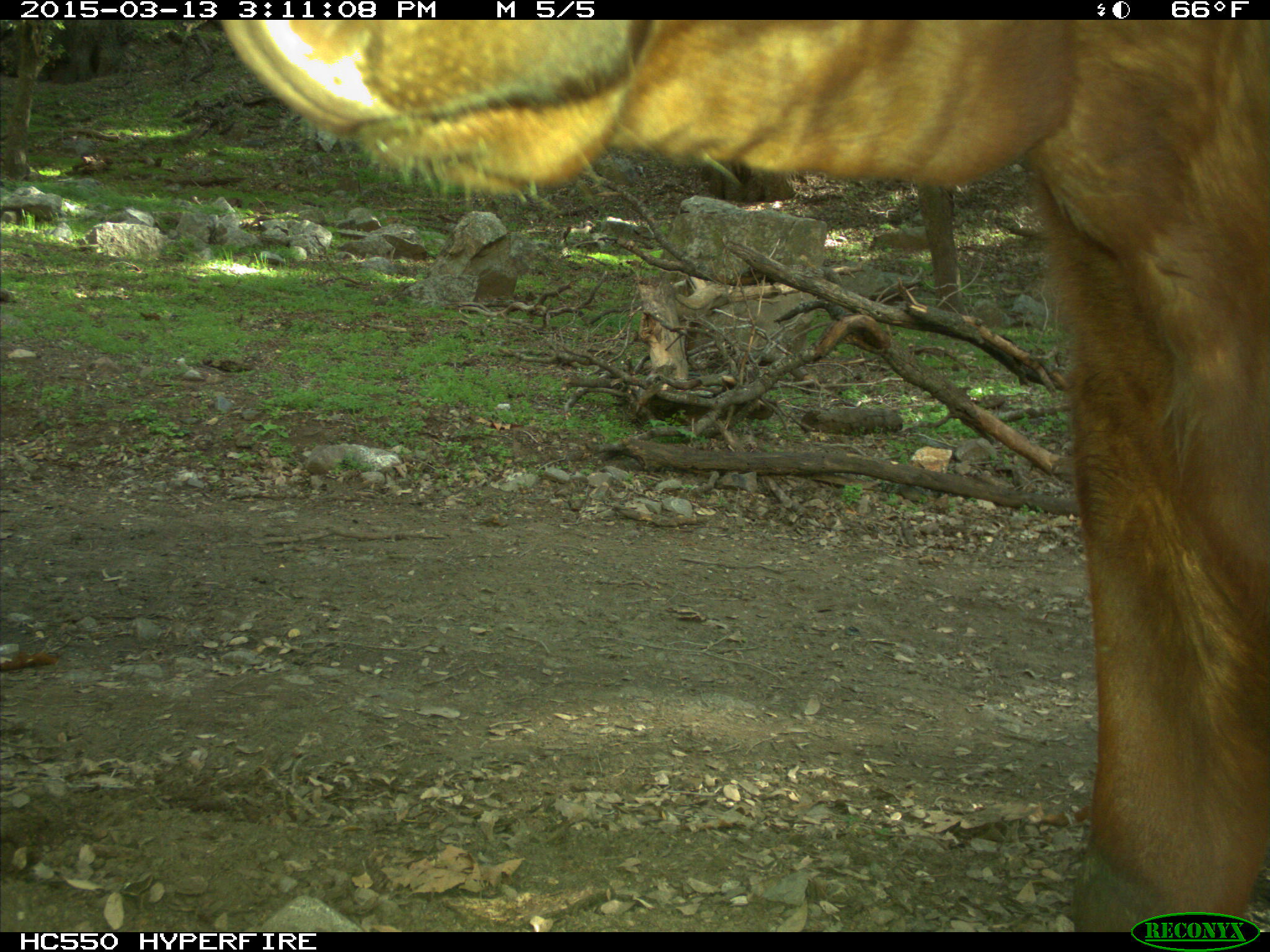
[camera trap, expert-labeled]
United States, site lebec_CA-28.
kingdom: Animalia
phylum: Chordata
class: Mammalia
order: Artiodactyla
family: Bovidae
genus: Bos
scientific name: Bos taurus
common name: domestic cow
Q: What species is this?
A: Bos taurus (domestic cow).